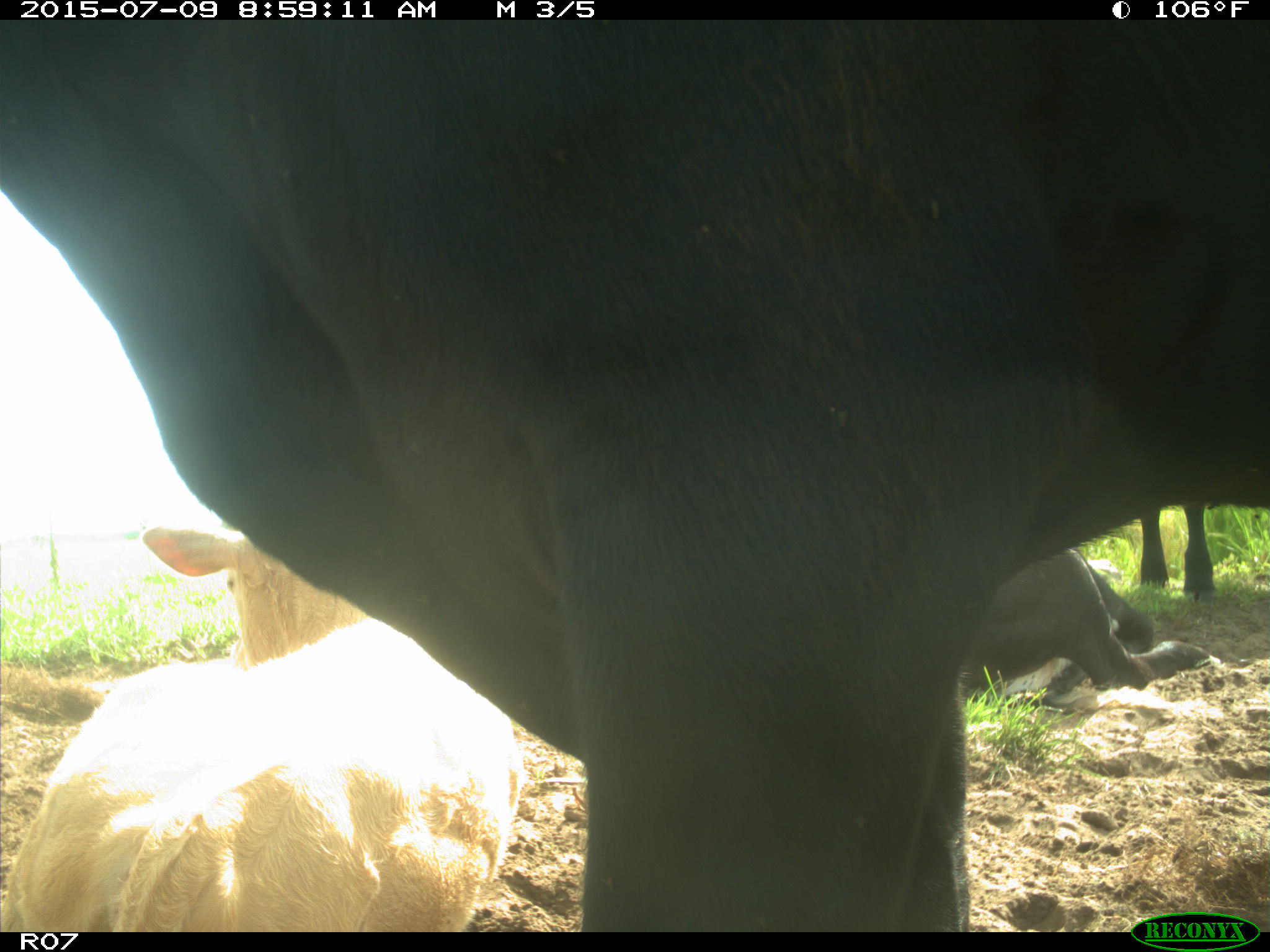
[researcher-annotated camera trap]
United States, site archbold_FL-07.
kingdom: Animalia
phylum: Chordata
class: Mammalia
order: Artiodactyla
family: Bovidae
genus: Bos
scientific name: Bos taurus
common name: domestic cow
Bos taurus (domestic cow).